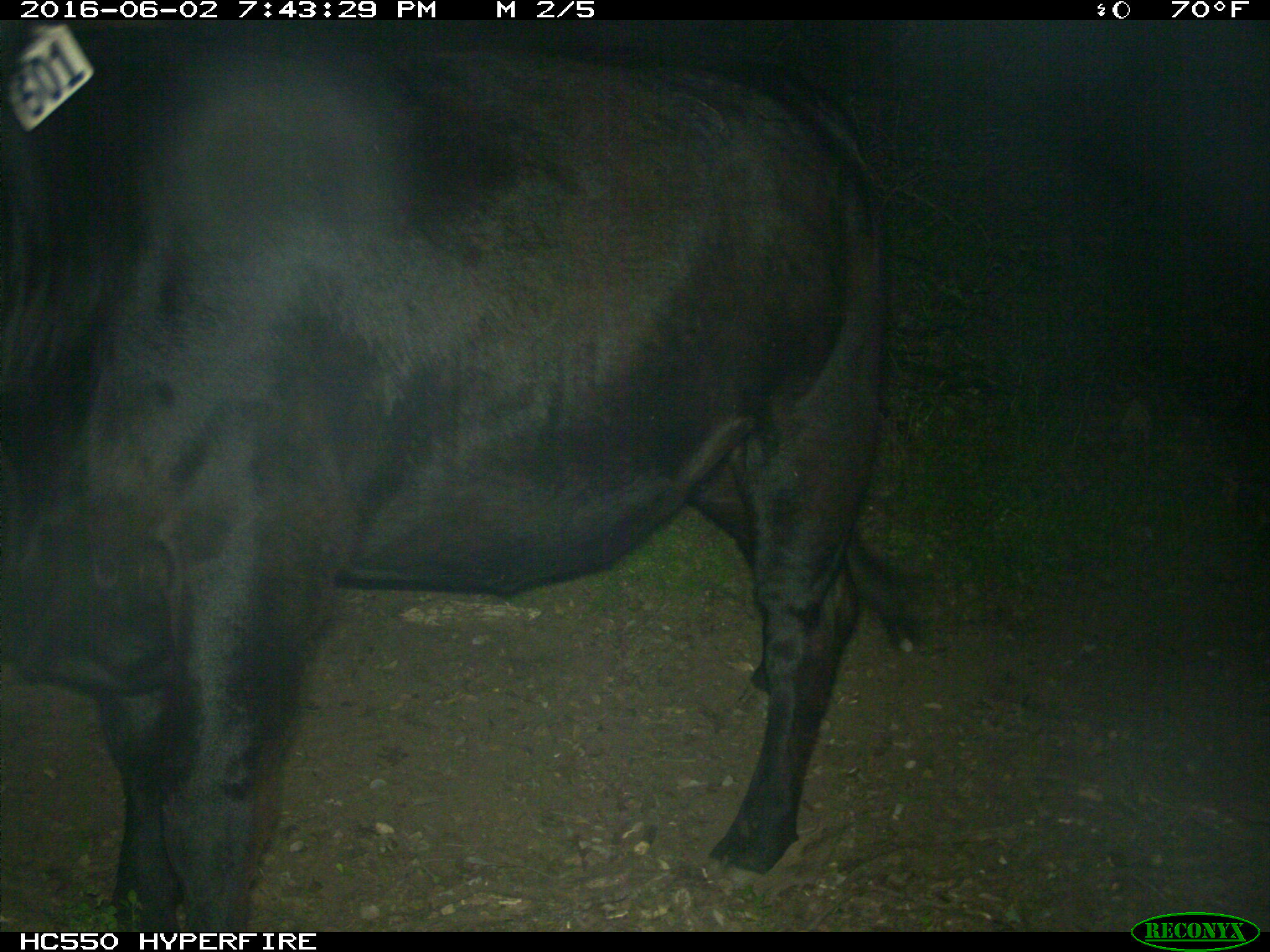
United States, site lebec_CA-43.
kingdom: Animalia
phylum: Chordata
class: Mammalia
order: Artiodactyla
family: Bovidae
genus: Bos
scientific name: Bos taurus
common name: domestic cow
Bos taurus (domestic cow).